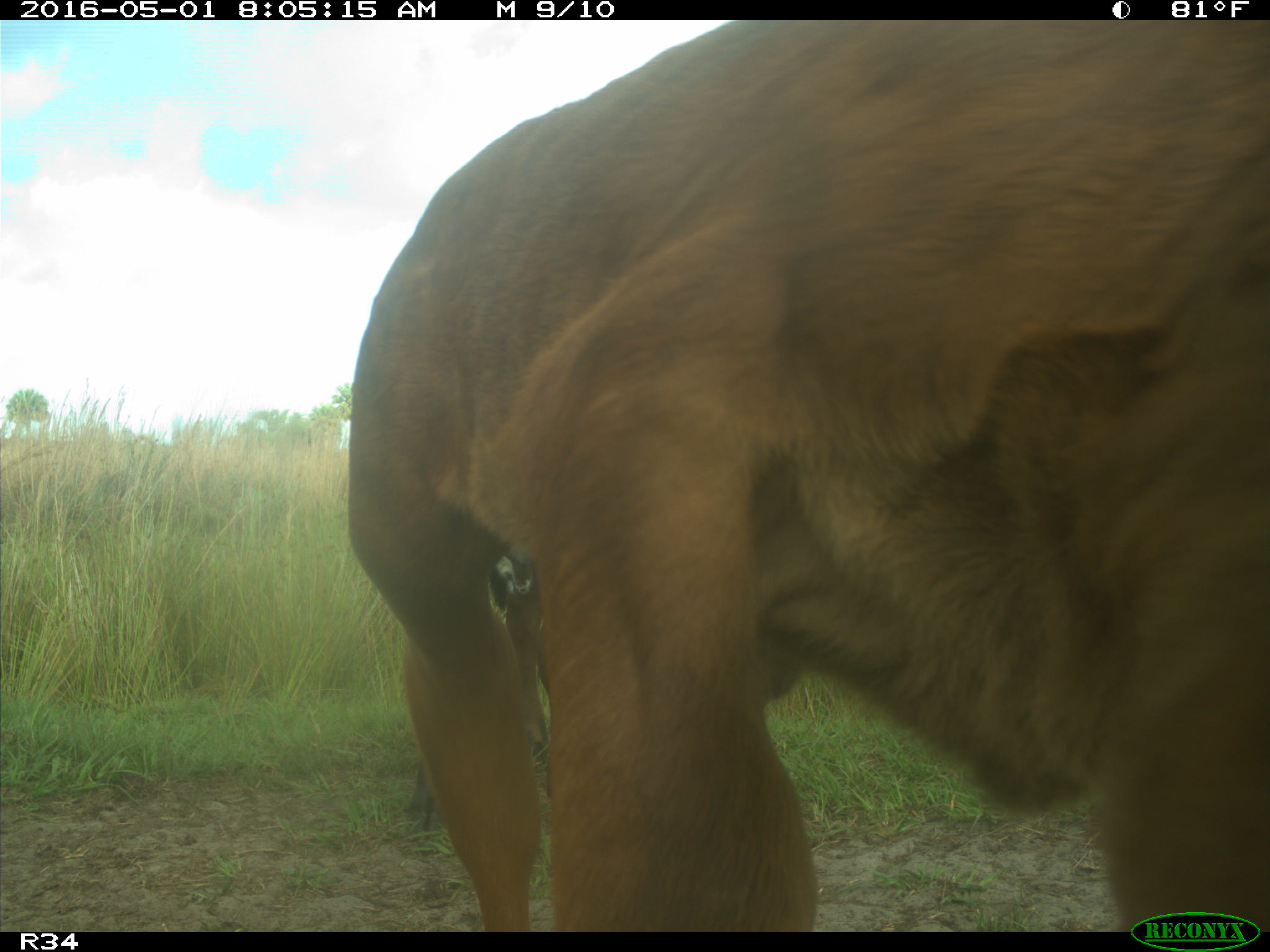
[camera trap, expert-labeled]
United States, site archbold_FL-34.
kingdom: Animalia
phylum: Chordata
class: Mammalia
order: Artiodactyla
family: Bovidae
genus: Bos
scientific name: Bos taurus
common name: domestic cow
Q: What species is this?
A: Bos taurus (domestic cow).